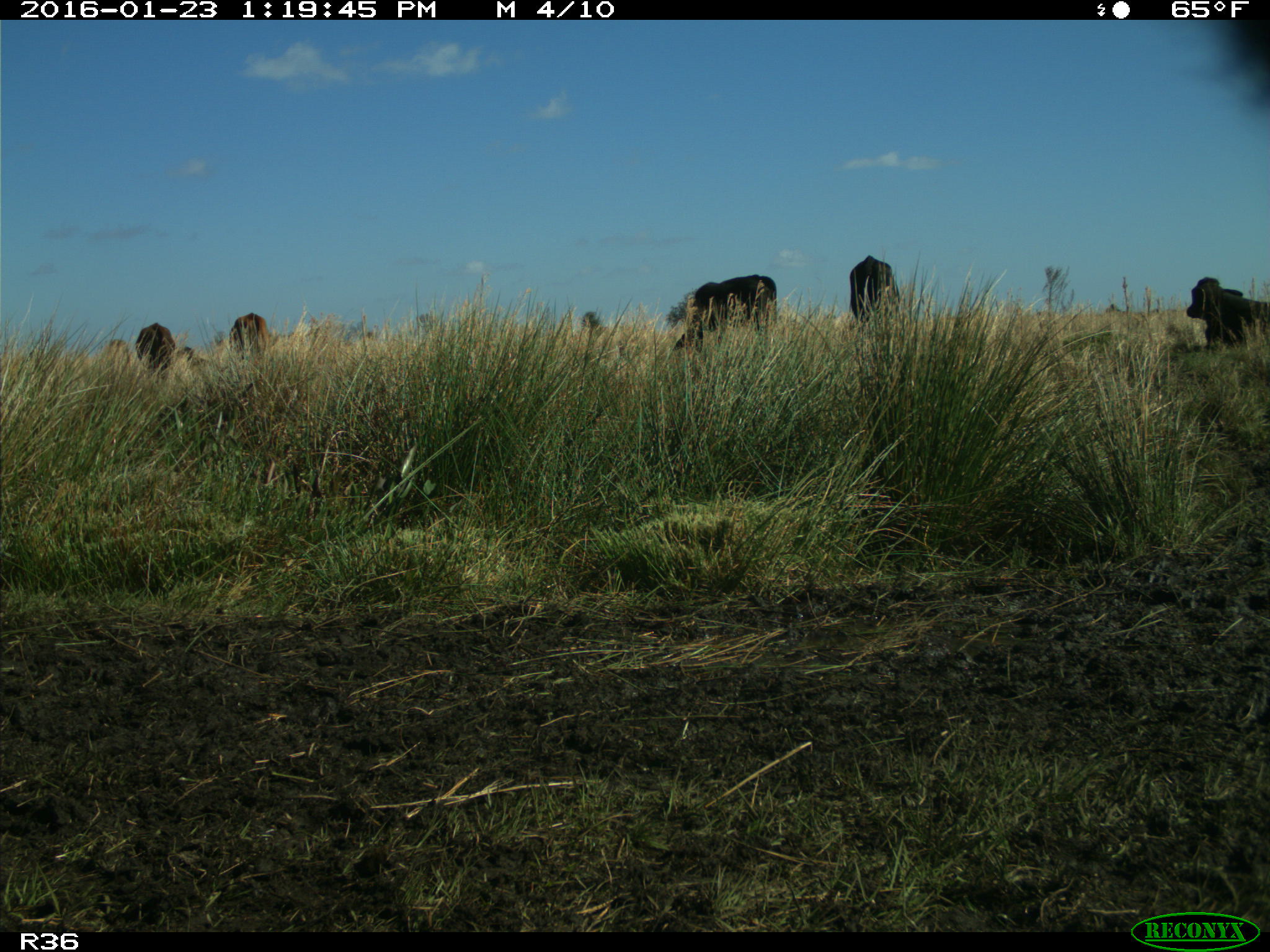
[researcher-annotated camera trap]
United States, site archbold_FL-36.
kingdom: Animalia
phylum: Chordata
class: Mammalia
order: Artiodactyla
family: Bovidae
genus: Bos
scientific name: Bos taurus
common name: domestic cow